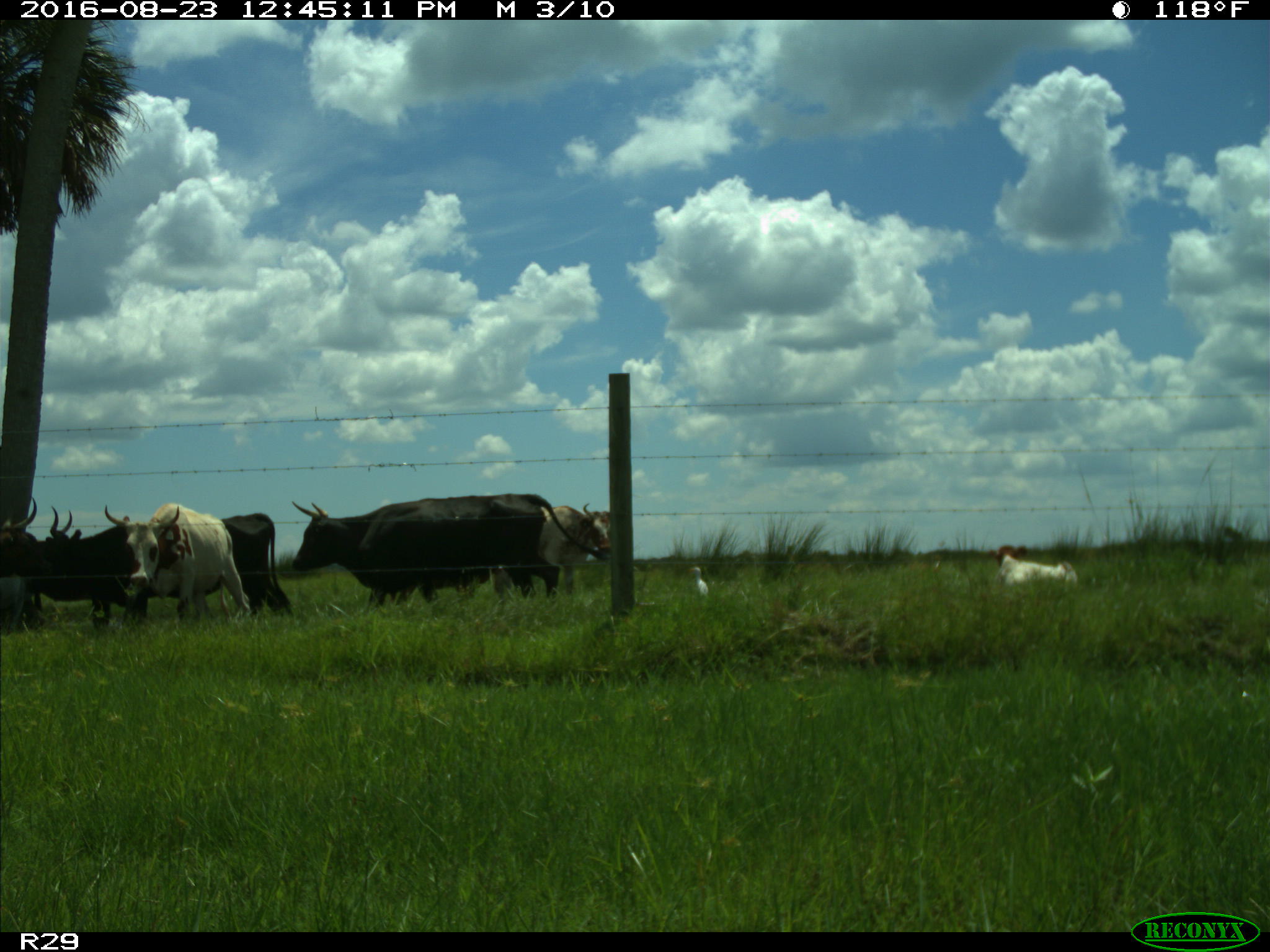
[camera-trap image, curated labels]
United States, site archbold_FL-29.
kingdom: Animalia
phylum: Chordata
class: Mammalia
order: Artiodactyla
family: Bovidae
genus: Bos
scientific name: Bos taurus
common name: domestic cow